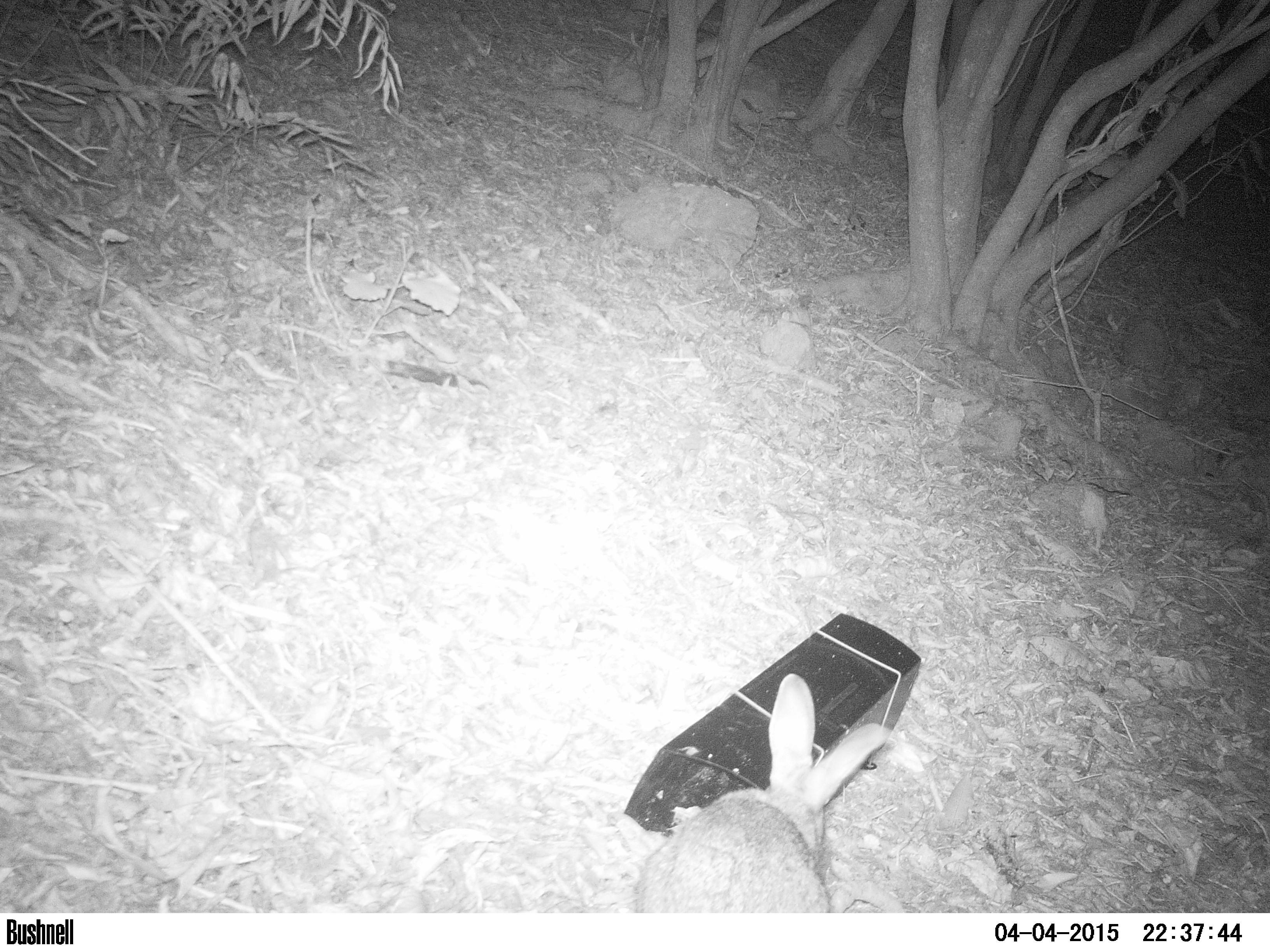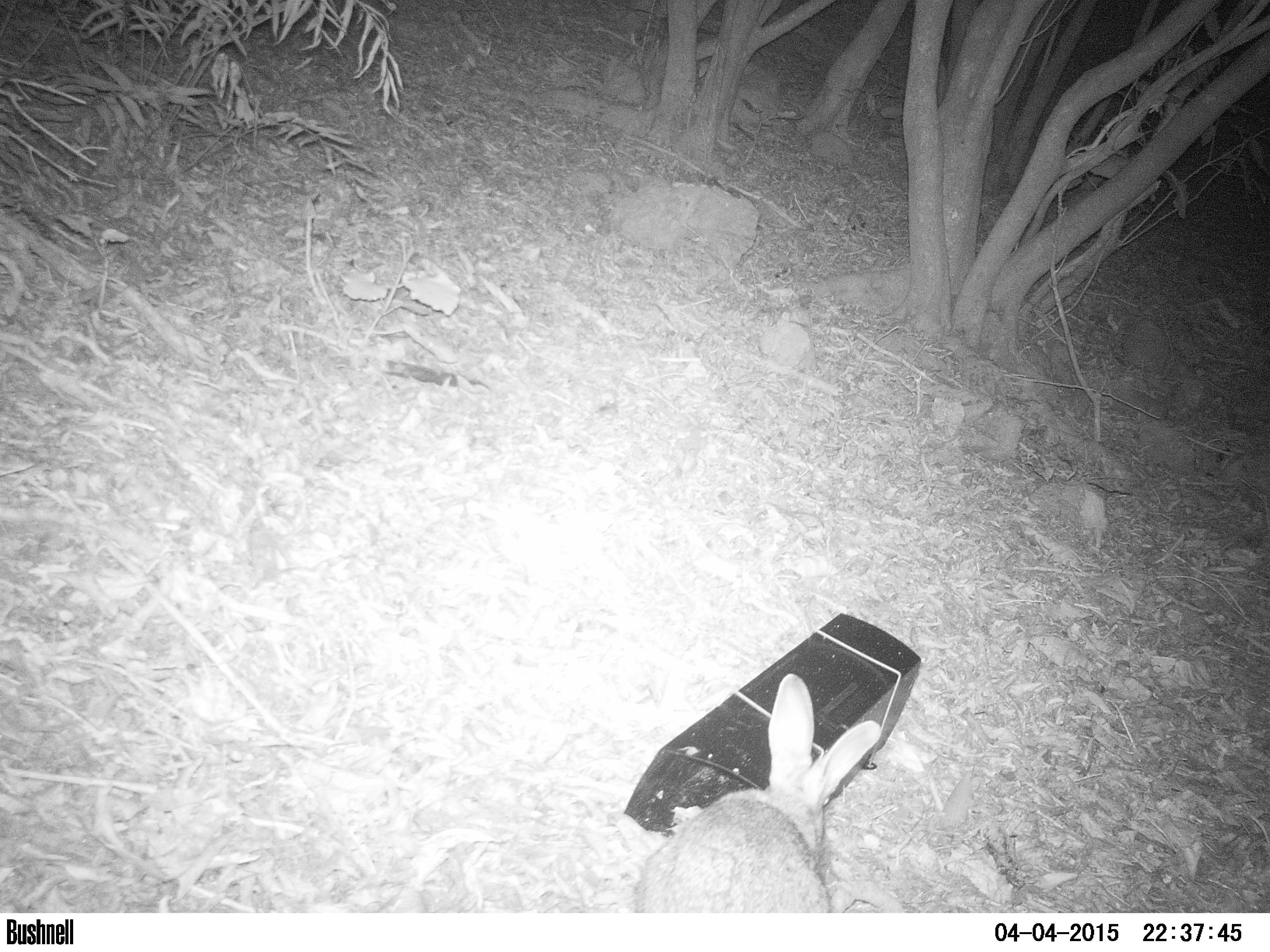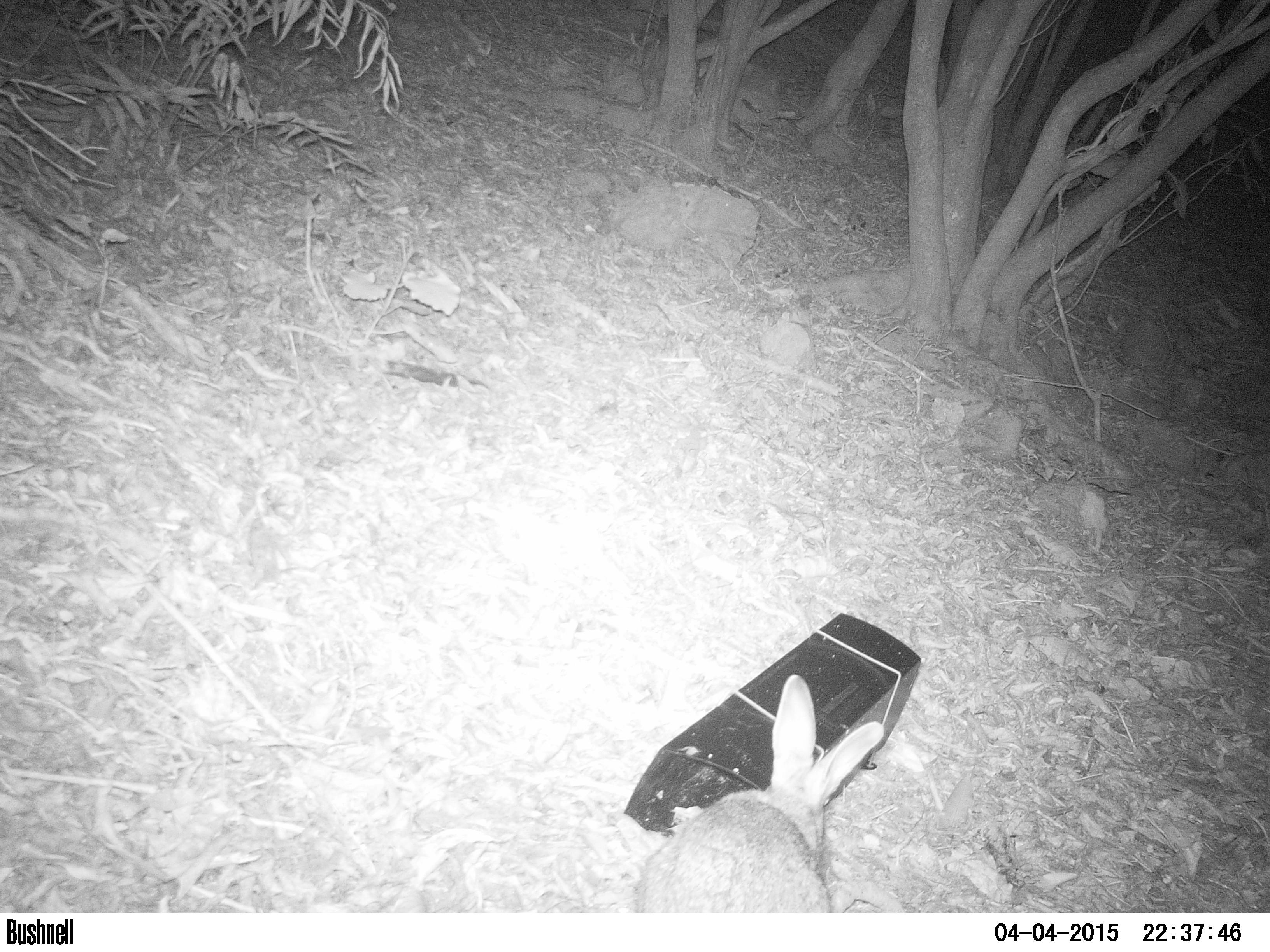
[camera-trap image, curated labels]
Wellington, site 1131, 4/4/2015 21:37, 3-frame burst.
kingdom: Animalia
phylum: Chordata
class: Mammalia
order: Lagomorpha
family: Leporidae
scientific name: Leporidae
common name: rabbit